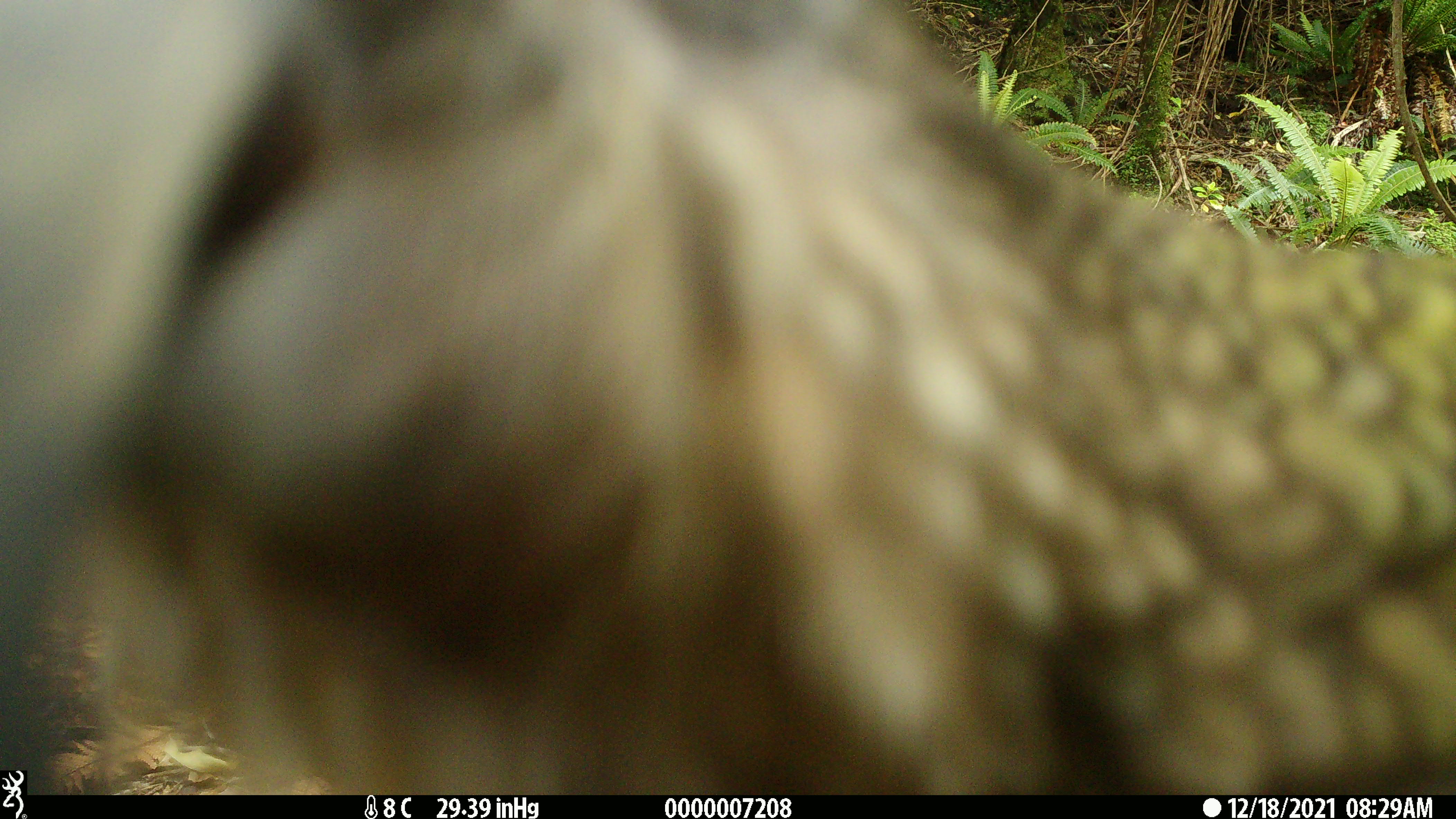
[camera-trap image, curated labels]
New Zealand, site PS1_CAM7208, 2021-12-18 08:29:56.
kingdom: Animalia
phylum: Chordata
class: Aves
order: Psittaciformes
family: Strigopidae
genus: Nestor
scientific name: Nestor notabilis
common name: kea